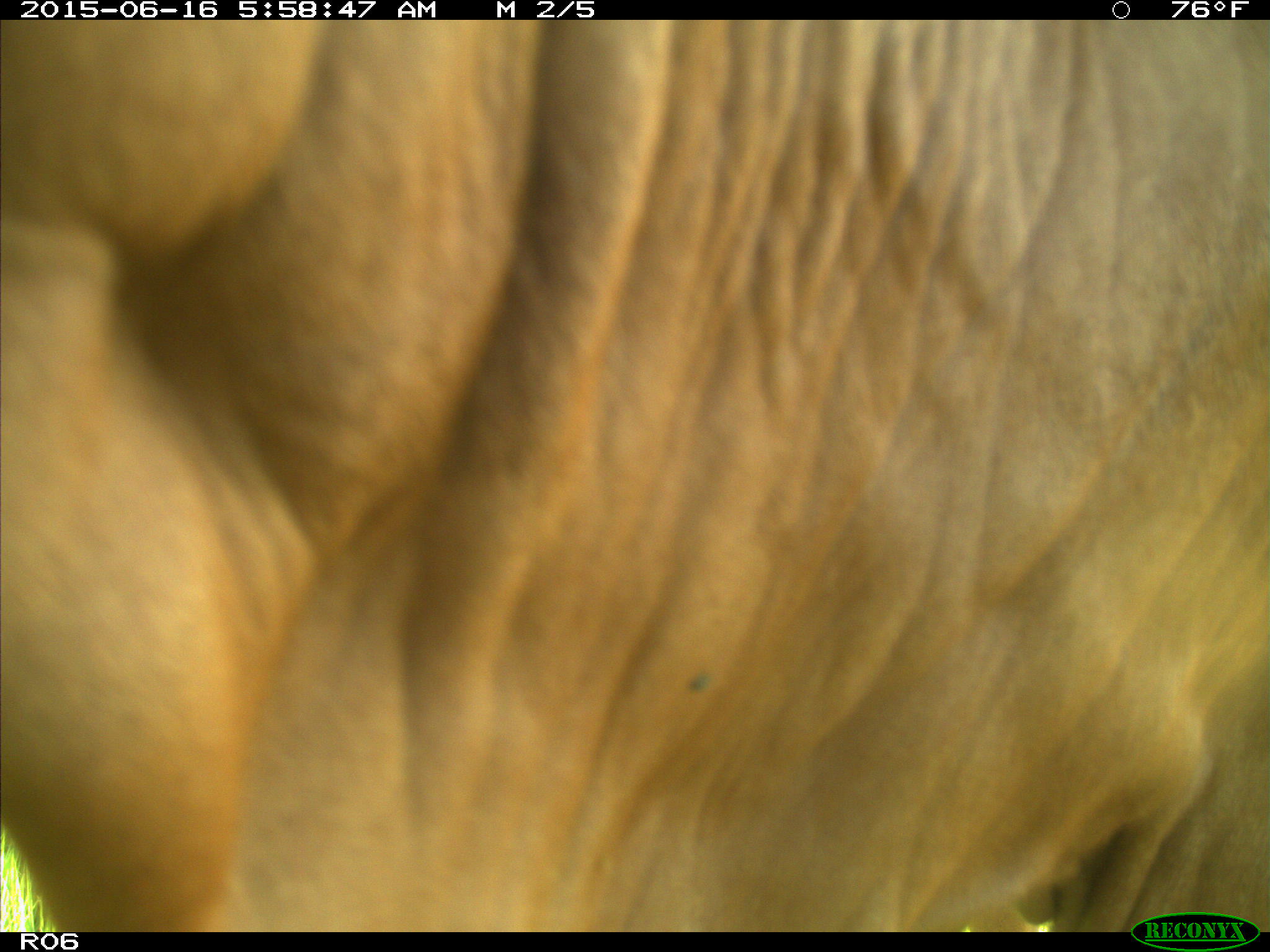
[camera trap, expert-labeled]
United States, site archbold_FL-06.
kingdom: Animalia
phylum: Chordata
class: Mammalia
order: Artiodactyla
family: Bovidae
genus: Bos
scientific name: Bos taurus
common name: domestic cow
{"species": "Bos taurus (domestic cow)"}